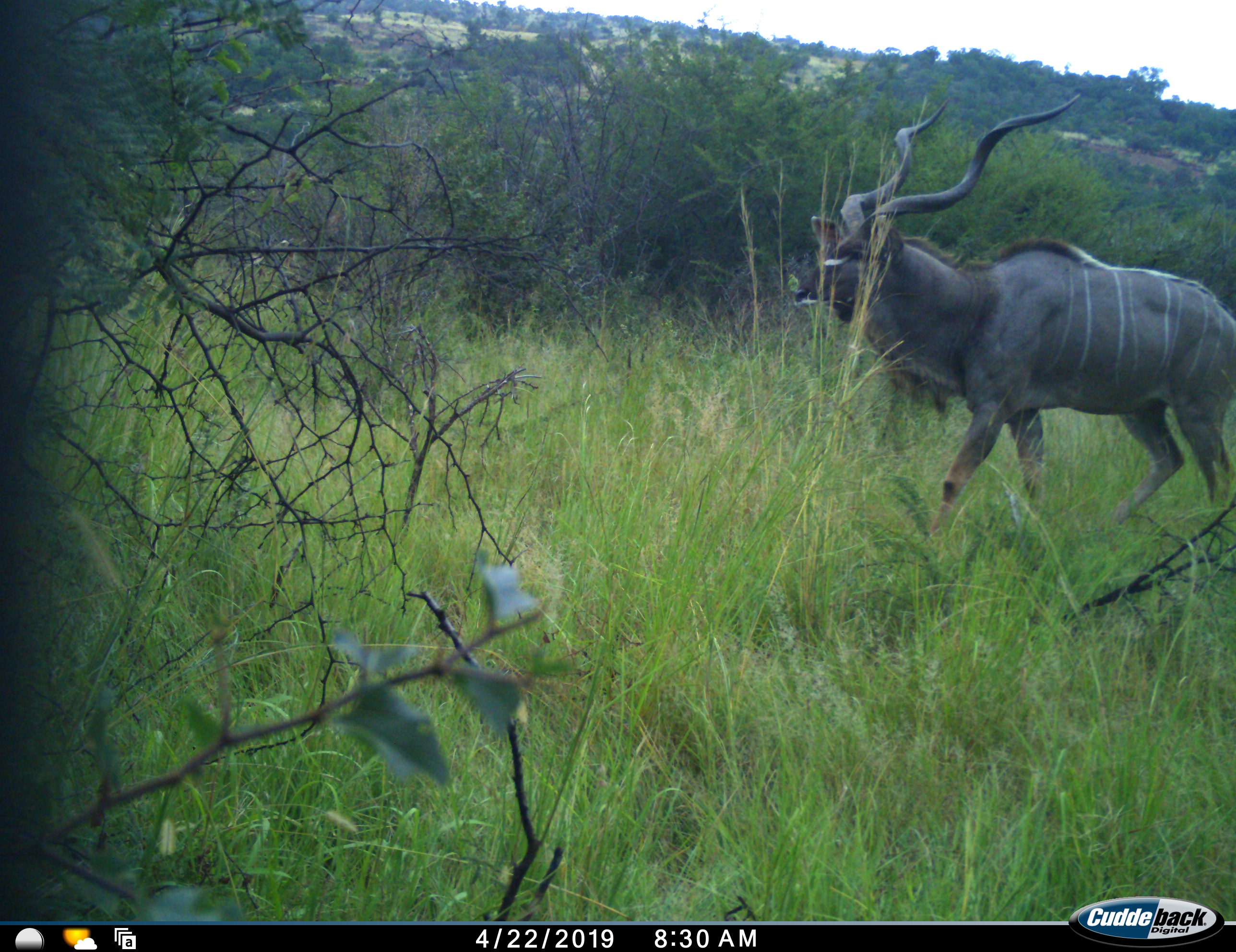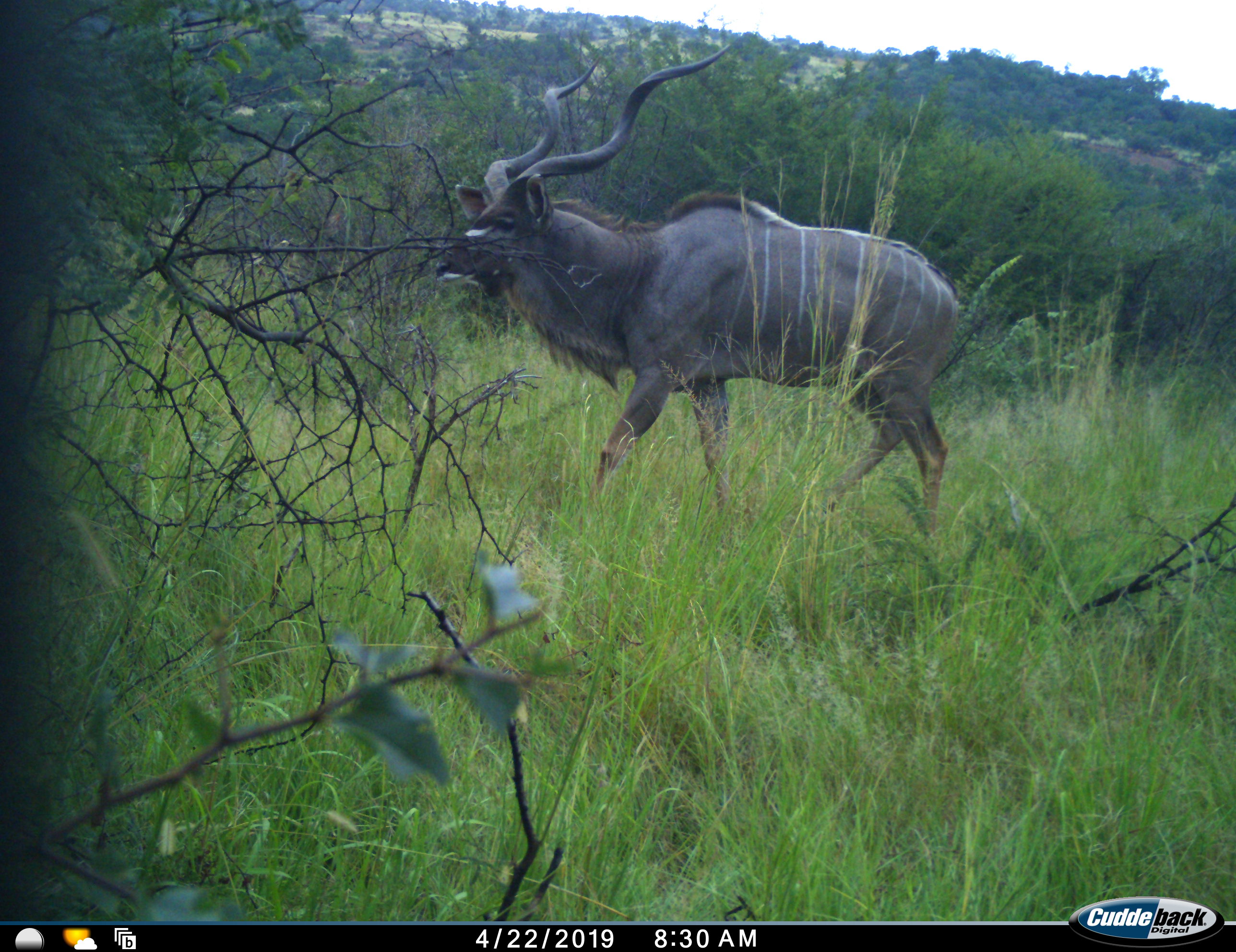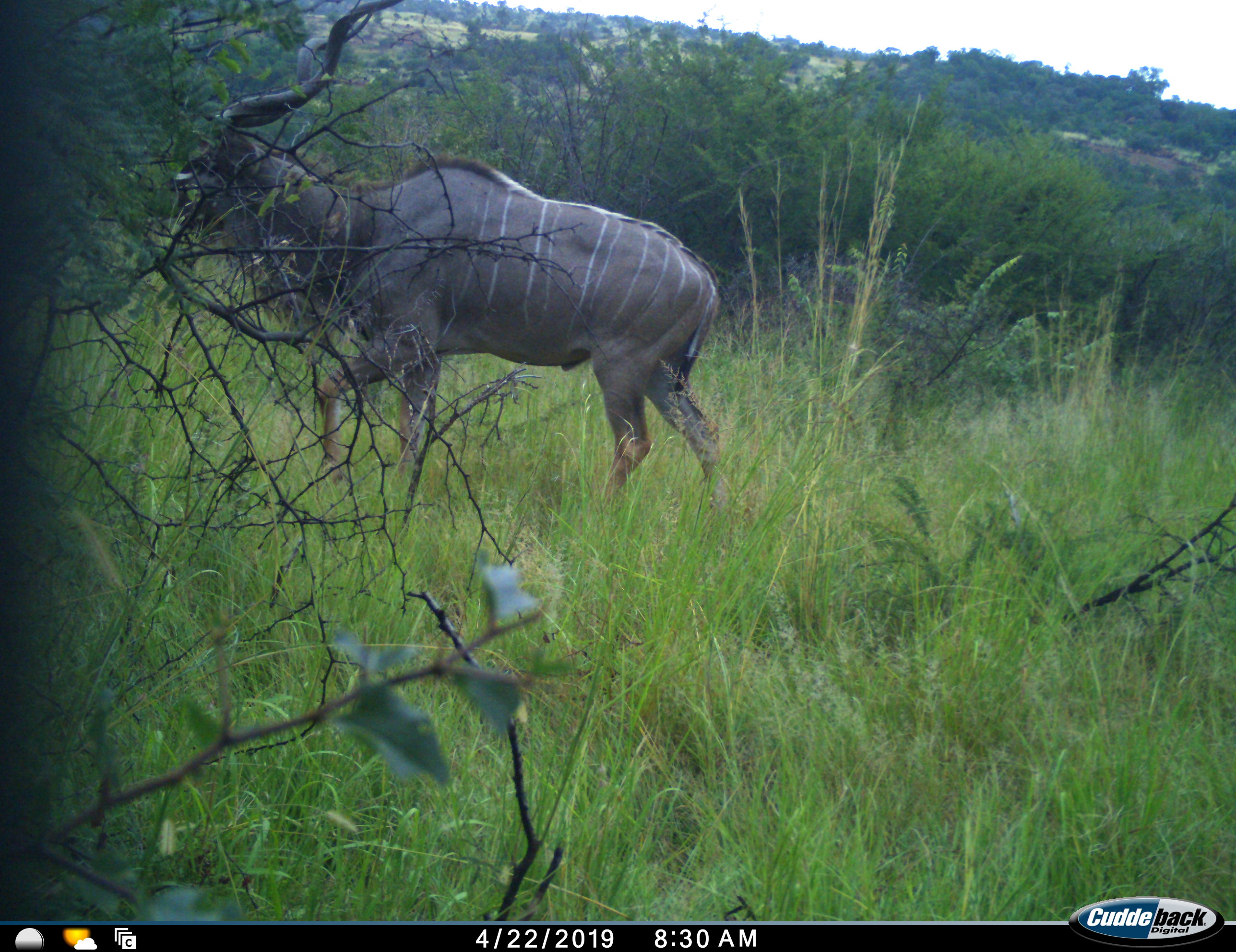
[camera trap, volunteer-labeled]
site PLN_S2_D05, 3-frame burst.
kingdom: Animalia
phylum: Chordata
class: Mammalia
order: Artiodactyla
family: Bovidae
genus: Tragelaphus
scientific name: Tragelaphus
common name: kudu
Kudu (Tragelaphus), count 1. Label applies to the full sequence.